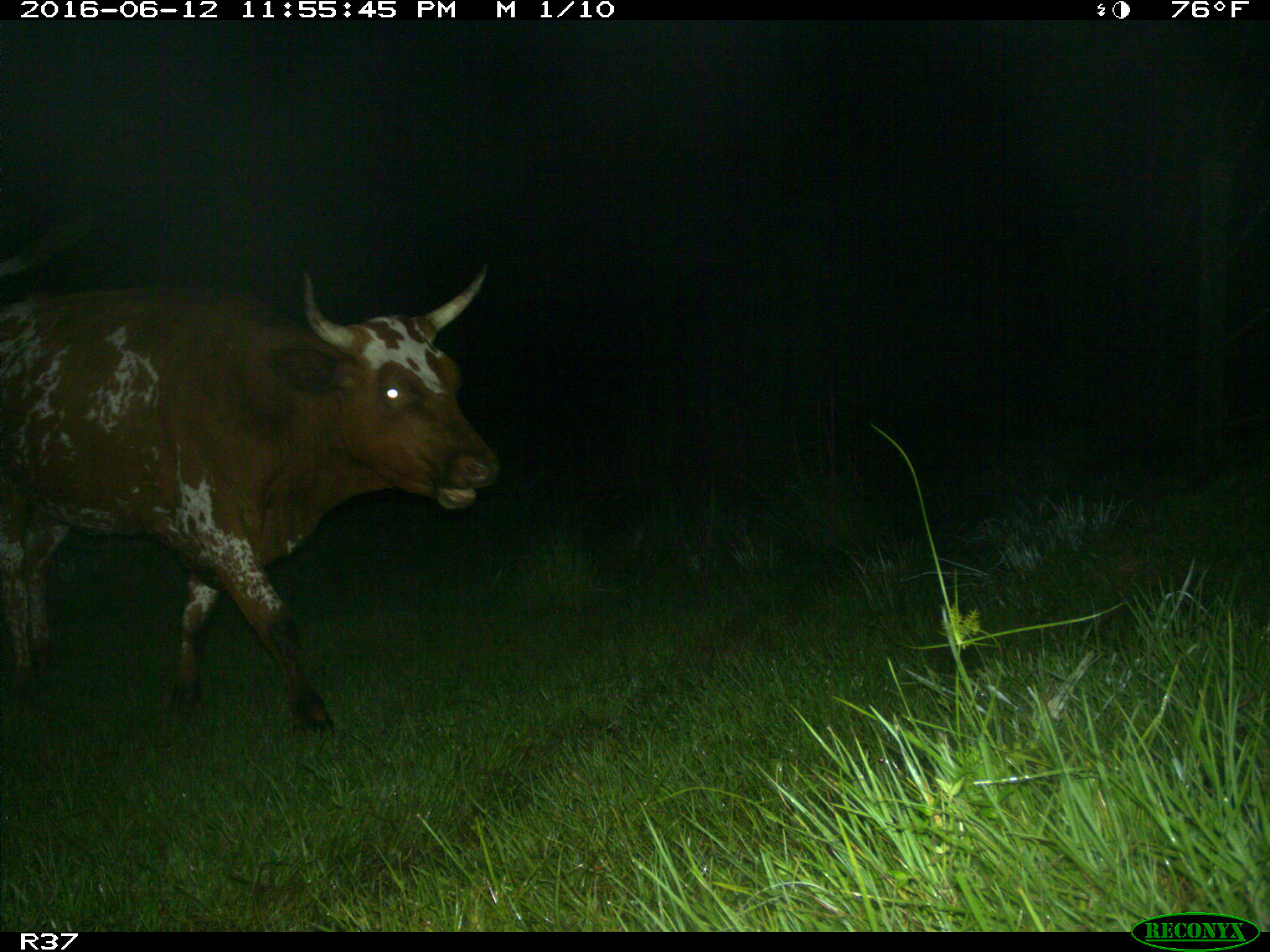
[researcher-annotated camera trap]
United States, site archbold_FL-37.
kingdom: Animalia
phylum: Chordata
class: Mammalia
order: Artiodactyla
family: Bovidae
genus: Bos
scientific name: Bos taurus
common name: domestic cow